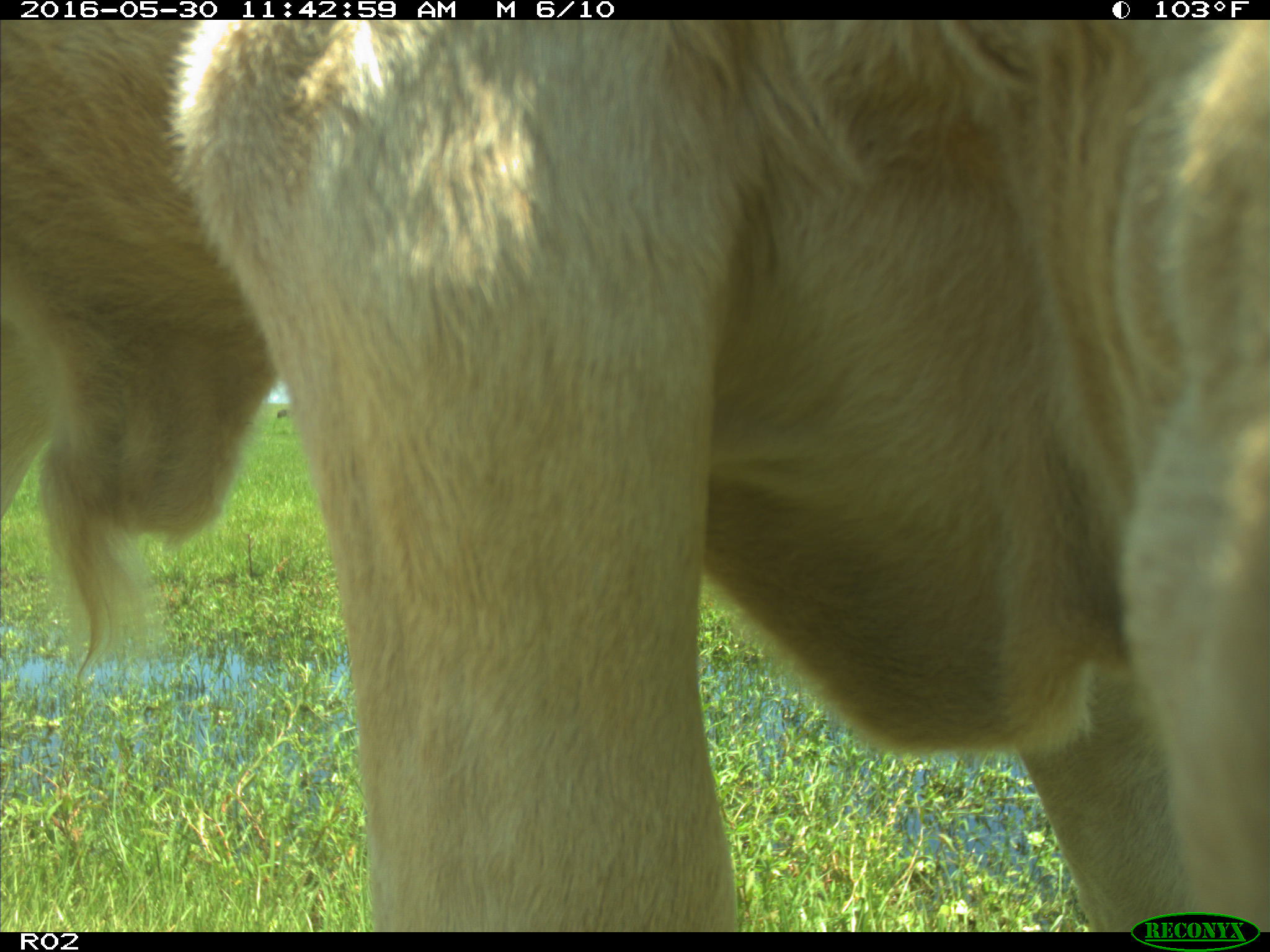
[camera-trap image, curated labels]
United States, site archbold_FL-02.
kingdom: Animalia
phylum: Chordata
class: Mammalia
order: Artiodactyla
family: Bovidae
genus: Bos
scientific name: Bos taurus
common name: domestic cow